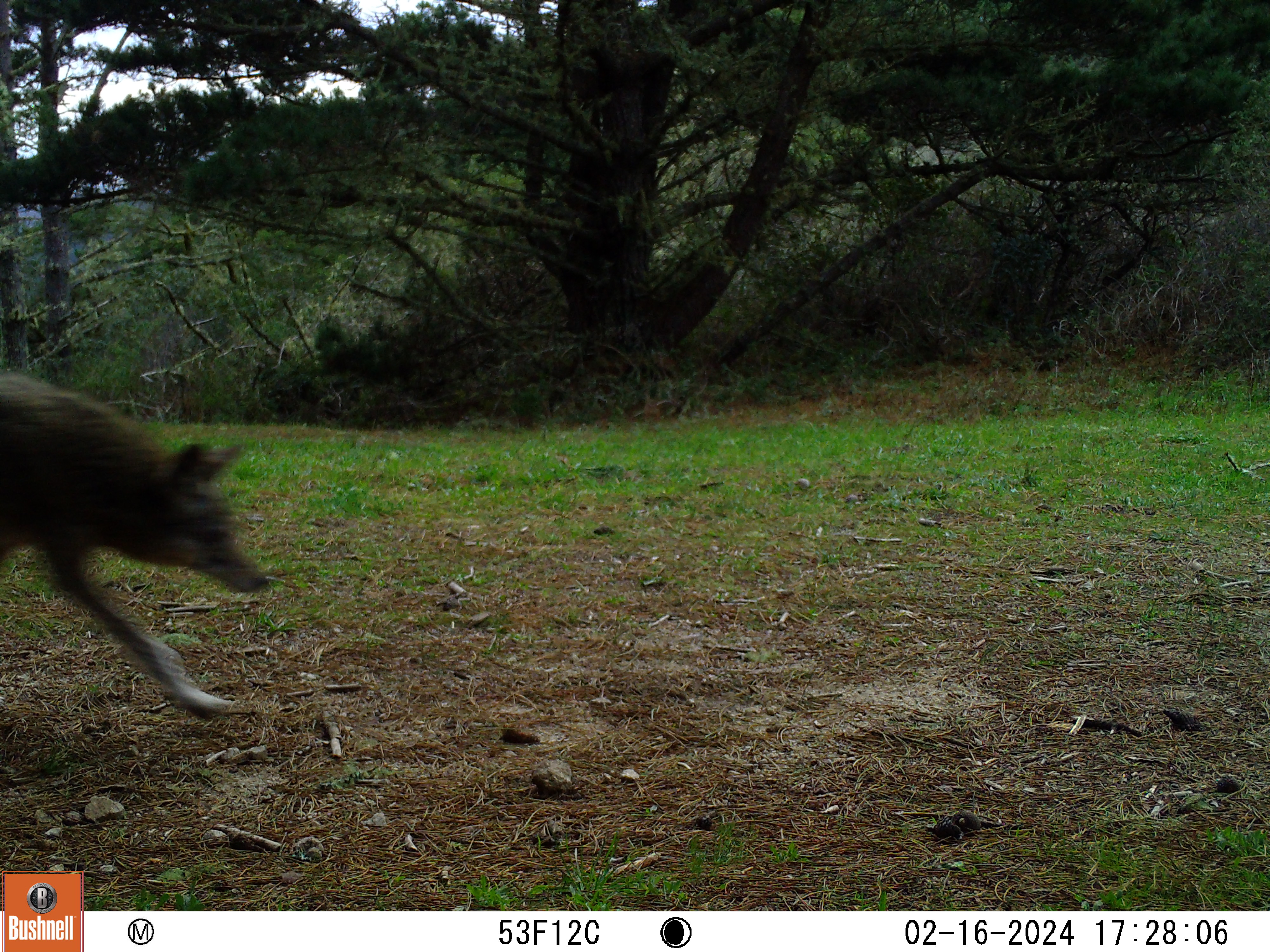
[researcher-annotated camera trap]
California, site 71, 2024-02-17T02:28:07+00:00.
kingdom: Animalia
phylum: Chordata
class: Mammalia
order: Carnivora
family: Canidae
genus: Canis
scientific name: Canis latrans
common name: coyote